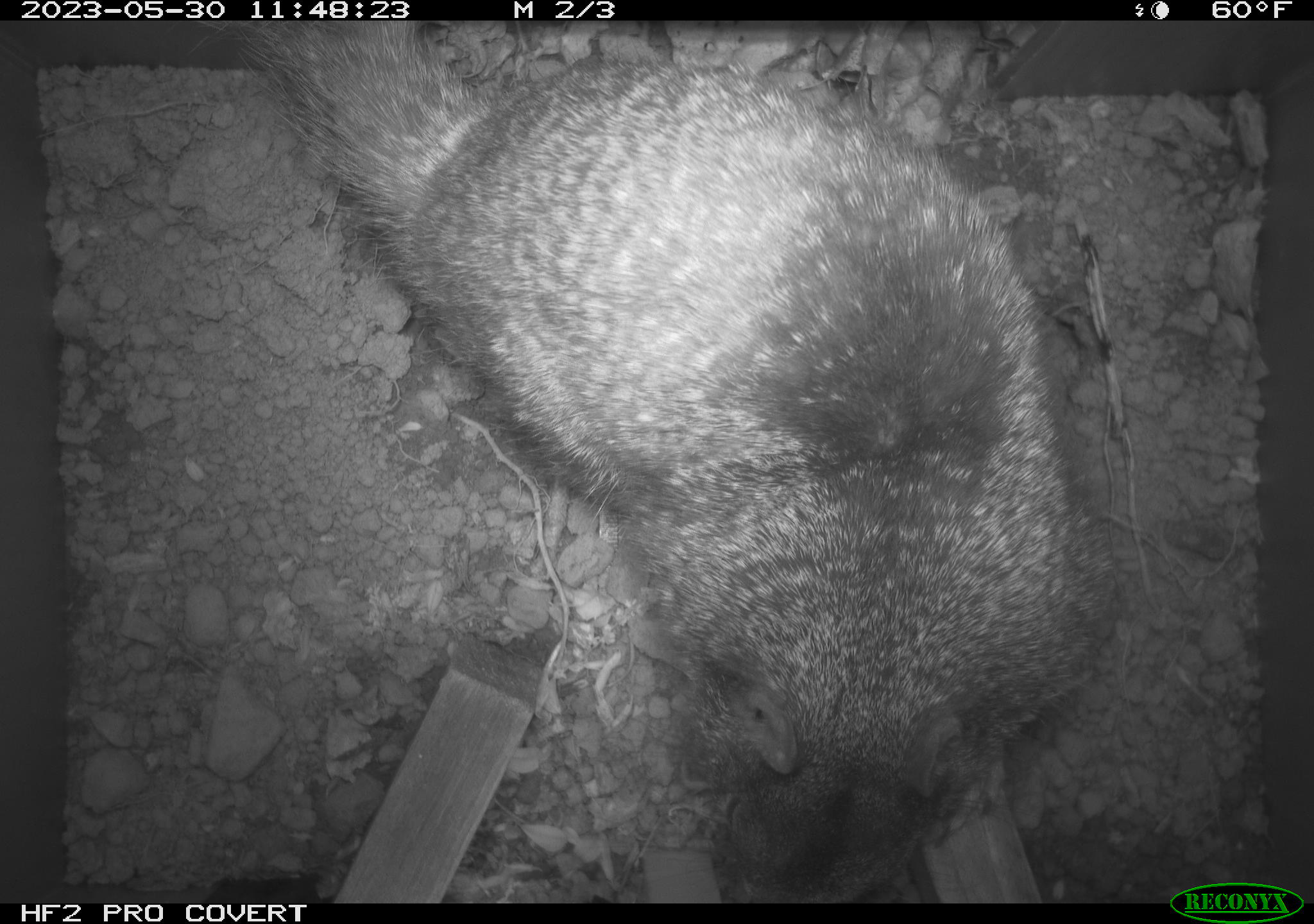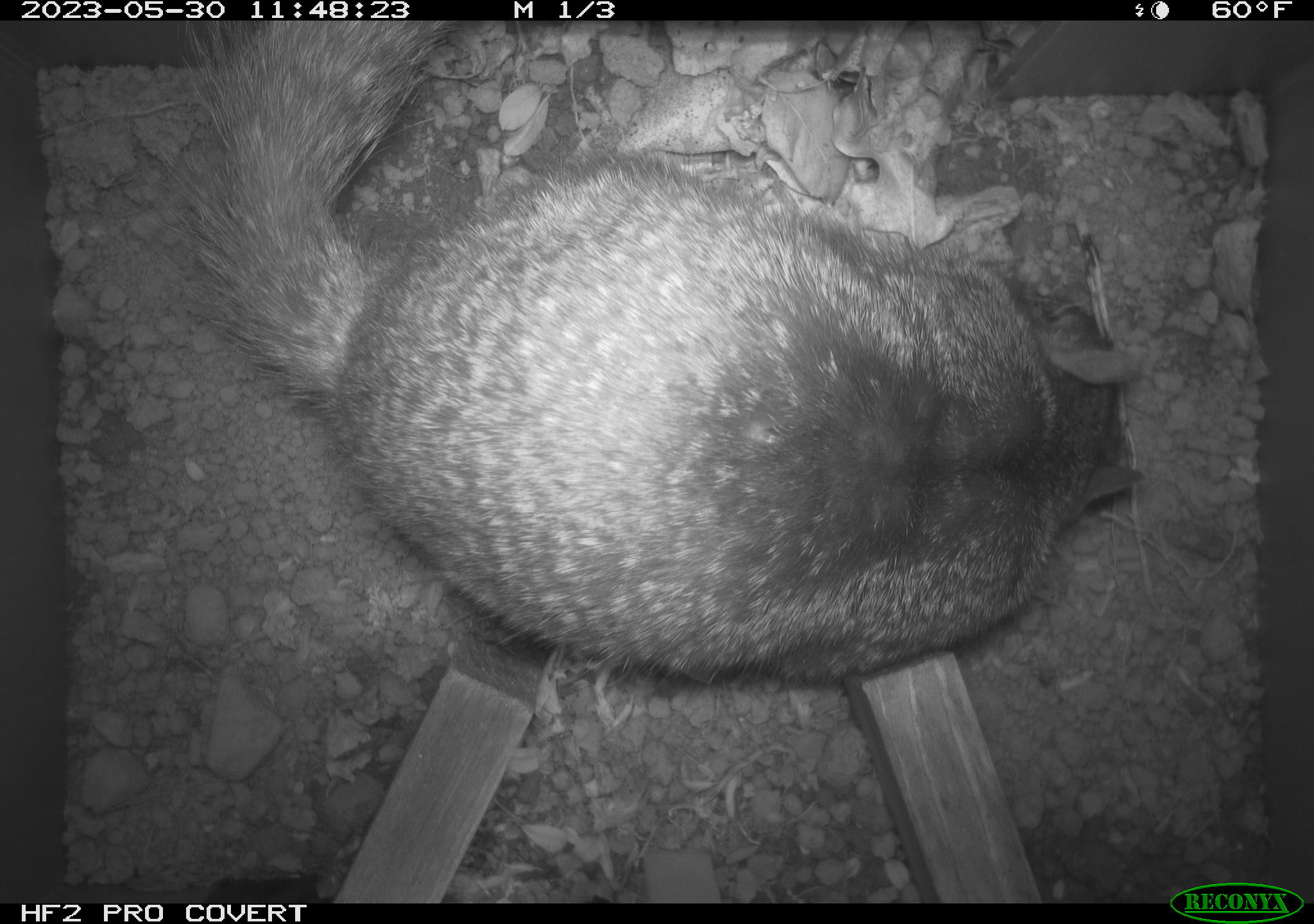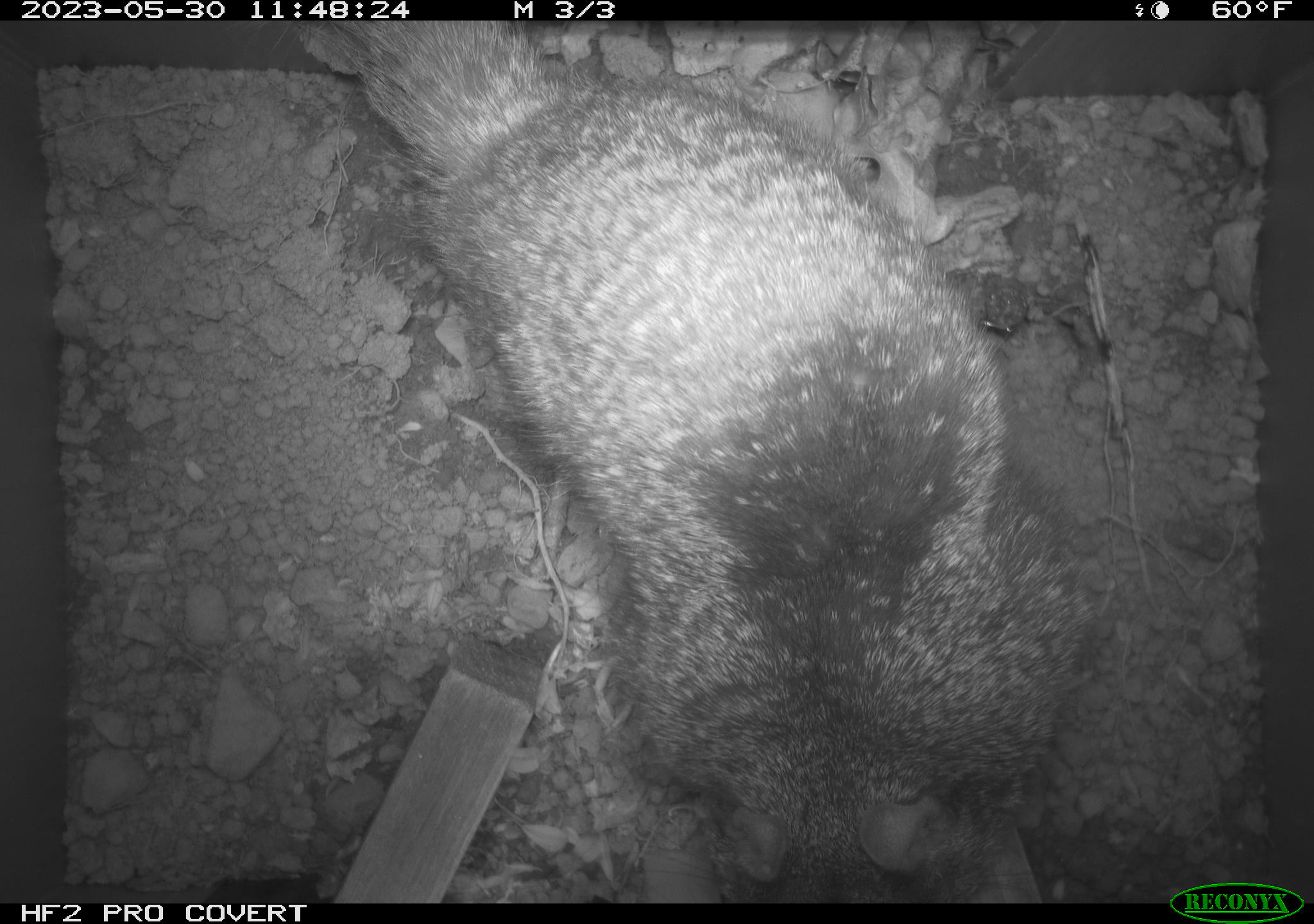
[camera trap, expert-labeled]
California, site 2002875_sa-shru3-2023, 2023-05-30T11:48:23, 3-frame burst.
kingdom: Animalia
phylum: Chordata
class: Mammalia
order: Rodentia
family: Sciuridae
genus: Otospermophilus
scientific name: Otospermophilus beecheyi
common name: california ground squirrel